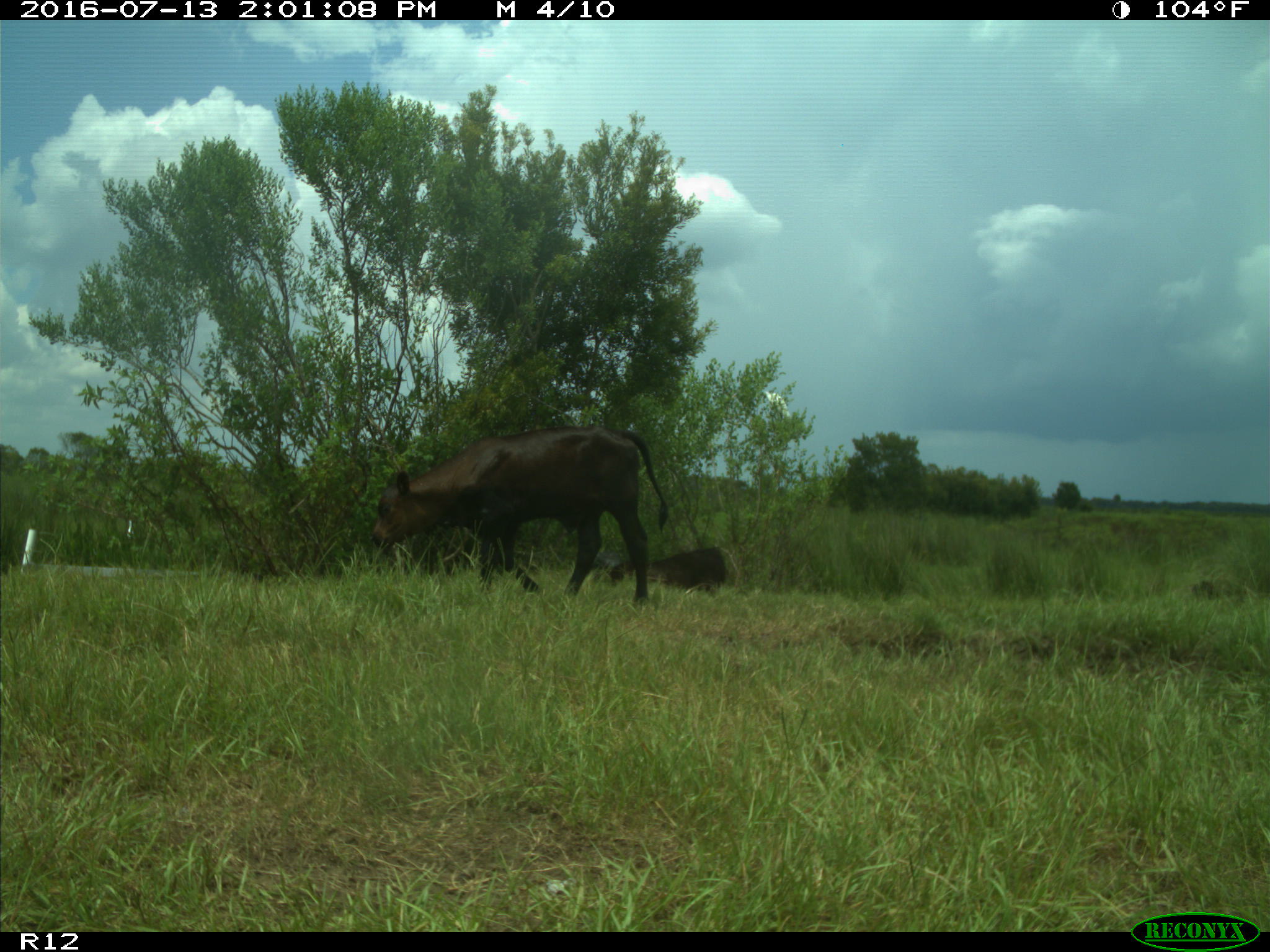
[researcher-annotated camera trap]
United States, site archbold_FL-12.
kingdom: Animalia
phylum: Chordata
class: Mammalia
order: Artiodactyla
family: Bovidae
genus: Bos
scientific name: Bos taurus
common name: domestic cow